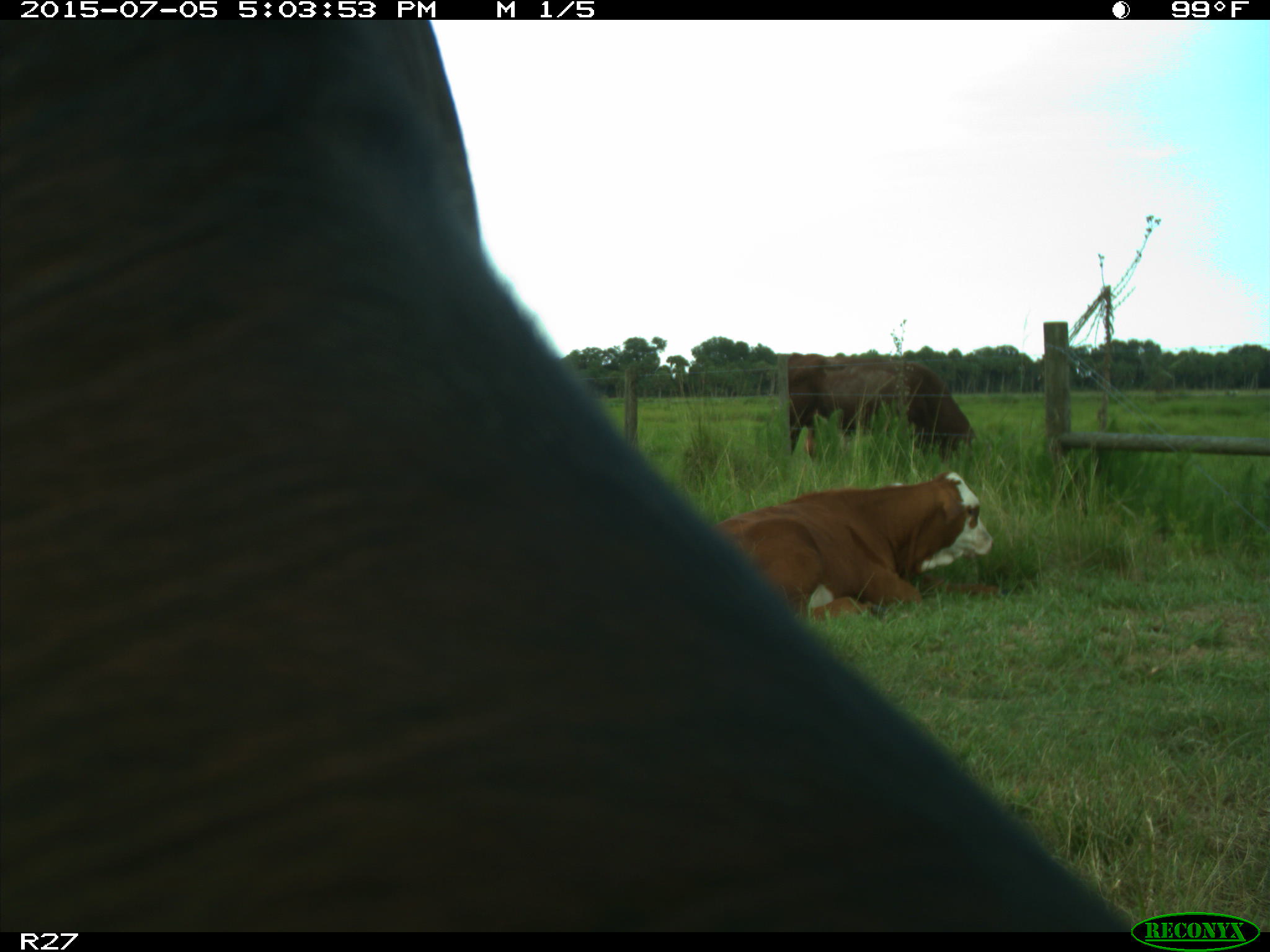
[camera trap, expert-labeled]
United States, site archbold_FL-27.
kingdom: Animalia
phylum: Chordata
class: Mammalia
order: Artiodactyla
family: Bovidae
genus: Bos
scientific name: Bos taurus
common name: domestic cow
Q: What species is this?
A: Bos taurus (domestic cow).